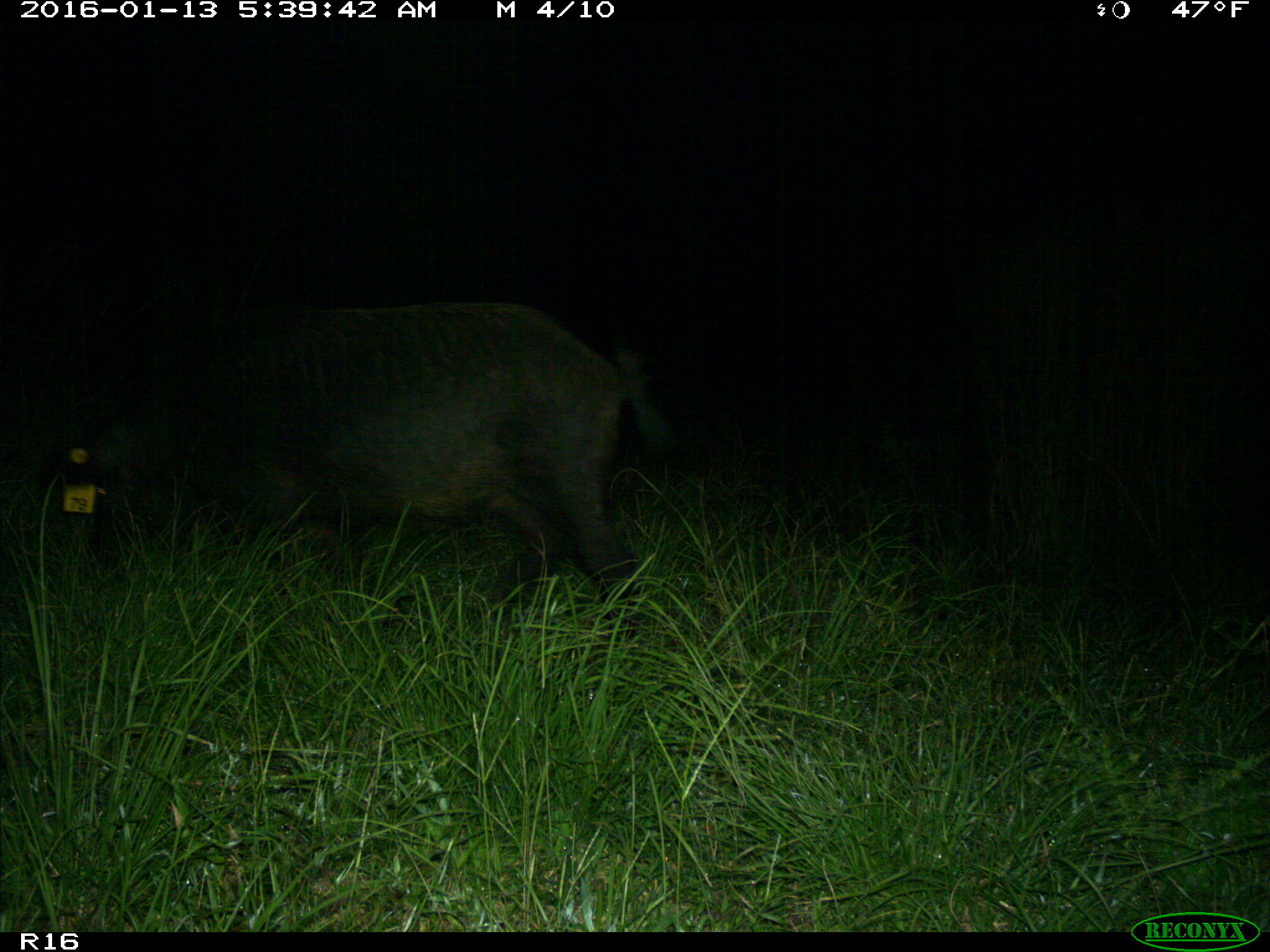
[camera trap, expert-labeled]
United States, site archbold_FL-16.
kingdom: Animalia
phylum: Chordata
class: Mammalia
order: Artiodactyla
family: Suidae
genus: Sus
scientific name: Sus scrofa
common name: wild boar